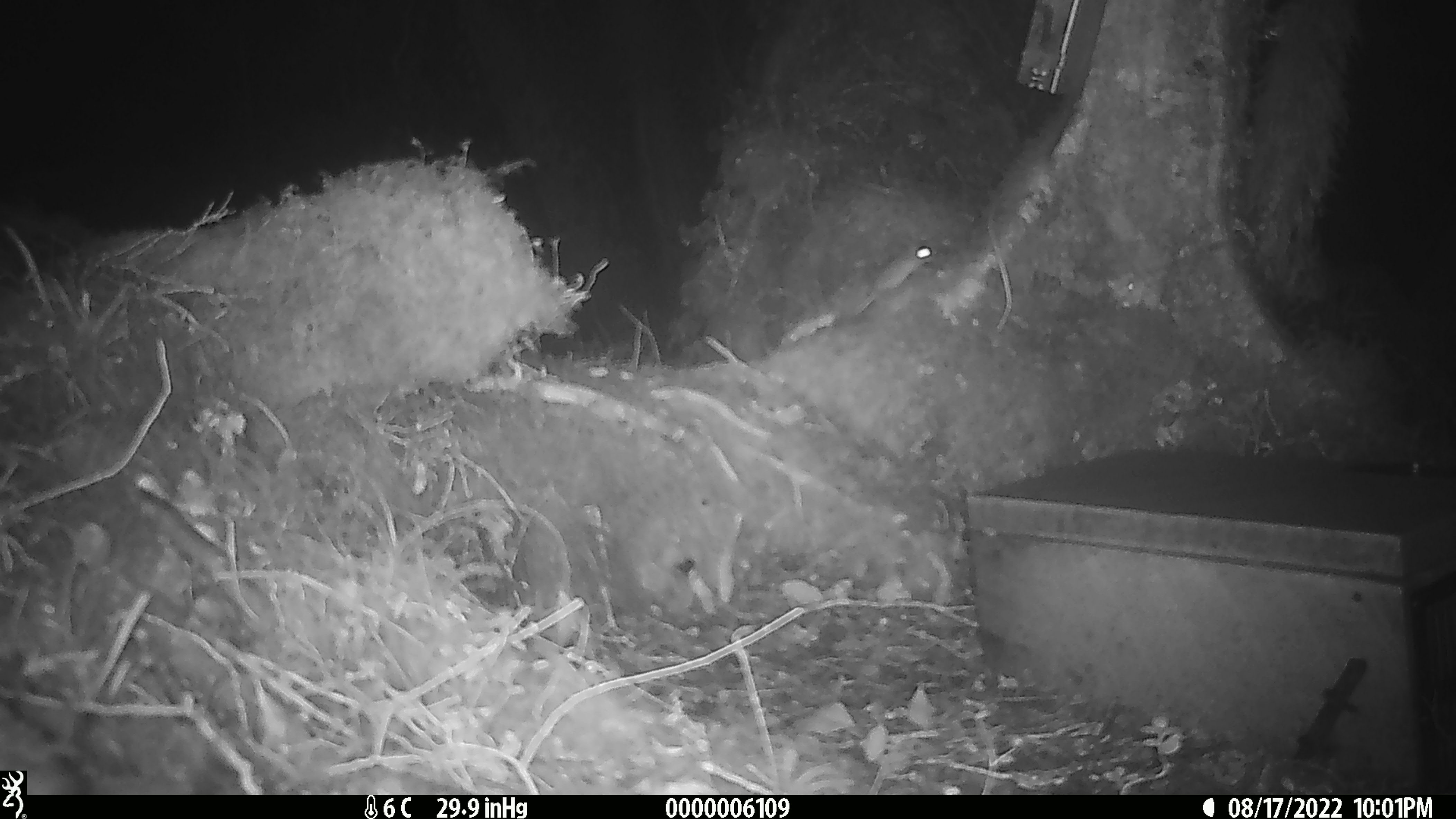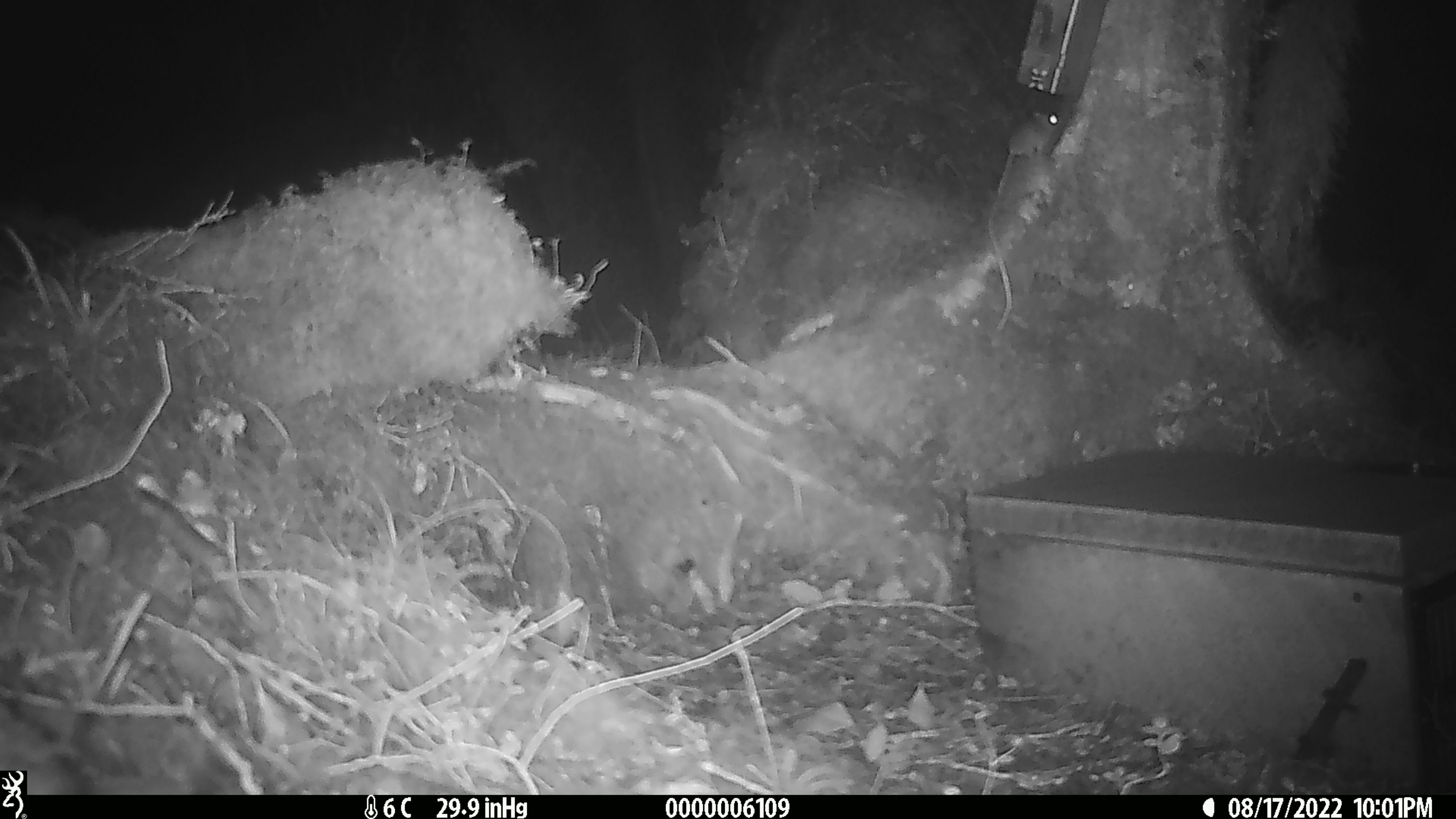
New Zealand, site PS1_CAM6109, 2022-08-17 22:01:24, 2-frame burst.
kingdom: Animalia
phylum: Chordata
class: Mammalia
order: Rodentia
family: Muridae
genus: Mus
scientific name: Mus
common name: mouse